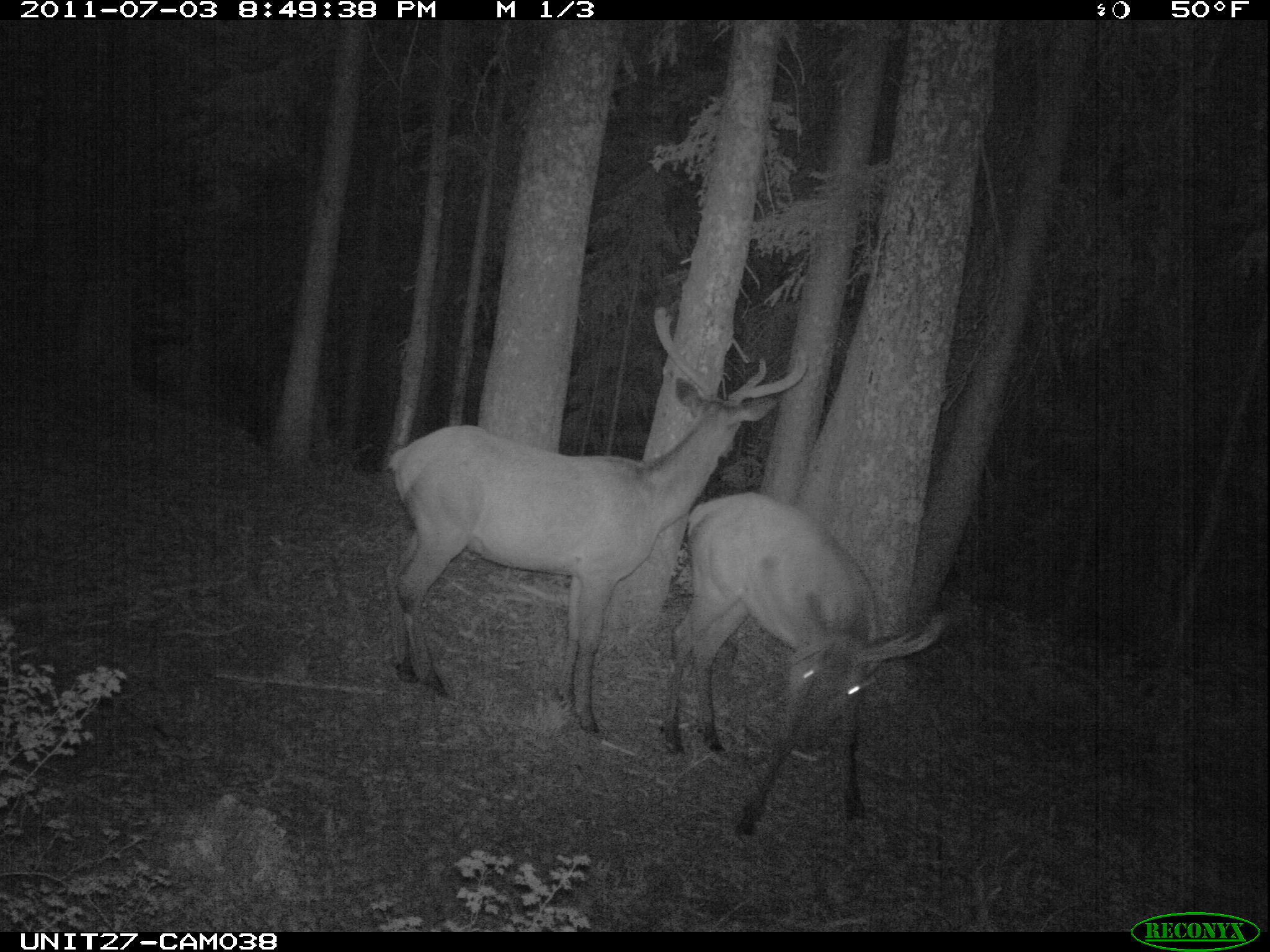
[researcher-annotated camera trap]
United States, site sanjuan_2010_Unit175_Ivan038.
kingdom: Animalia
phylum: Chordata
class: Mammalia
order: Artiodactyla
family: Cervidae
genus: Cervus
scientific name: Cervus elaphus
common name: red deer